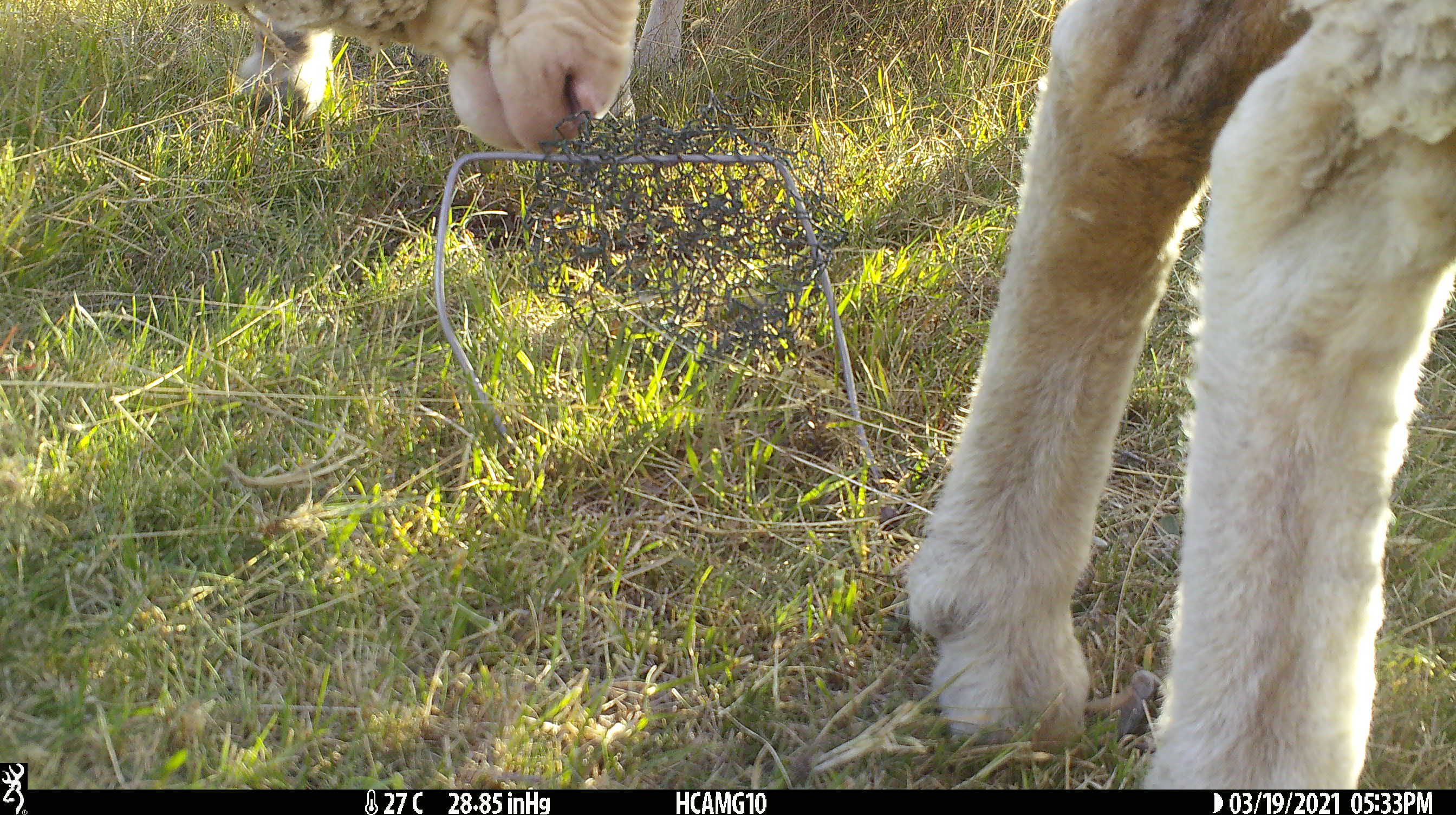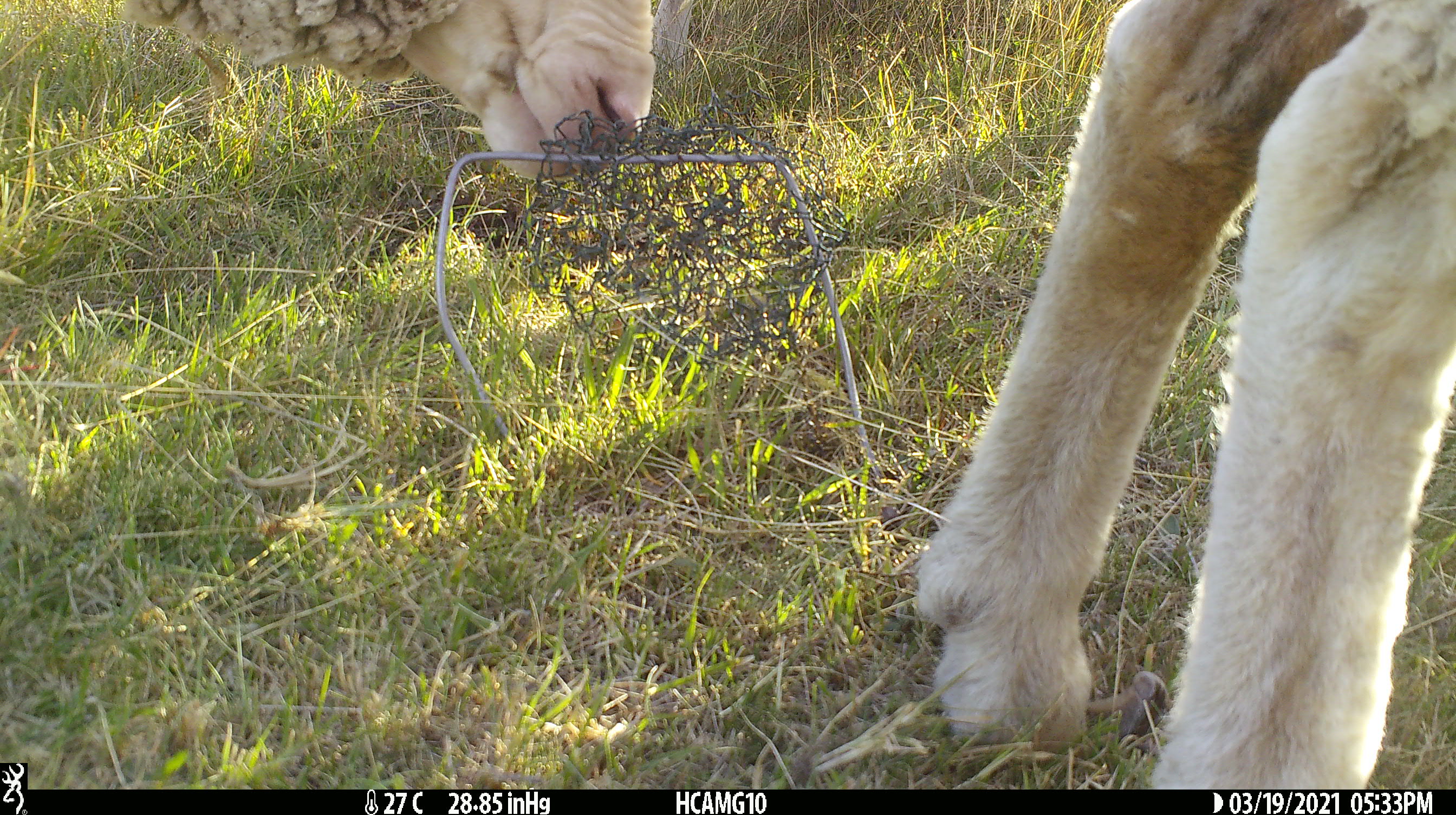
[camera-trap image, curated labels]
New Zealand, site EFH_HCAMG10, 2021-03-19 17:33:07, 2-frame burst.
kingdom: Animalia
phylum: Chordata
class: Mammalia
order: Artiodactyla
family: Bovidae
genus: Ovis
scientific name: Ovis aries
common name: domestic sheep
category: sheep